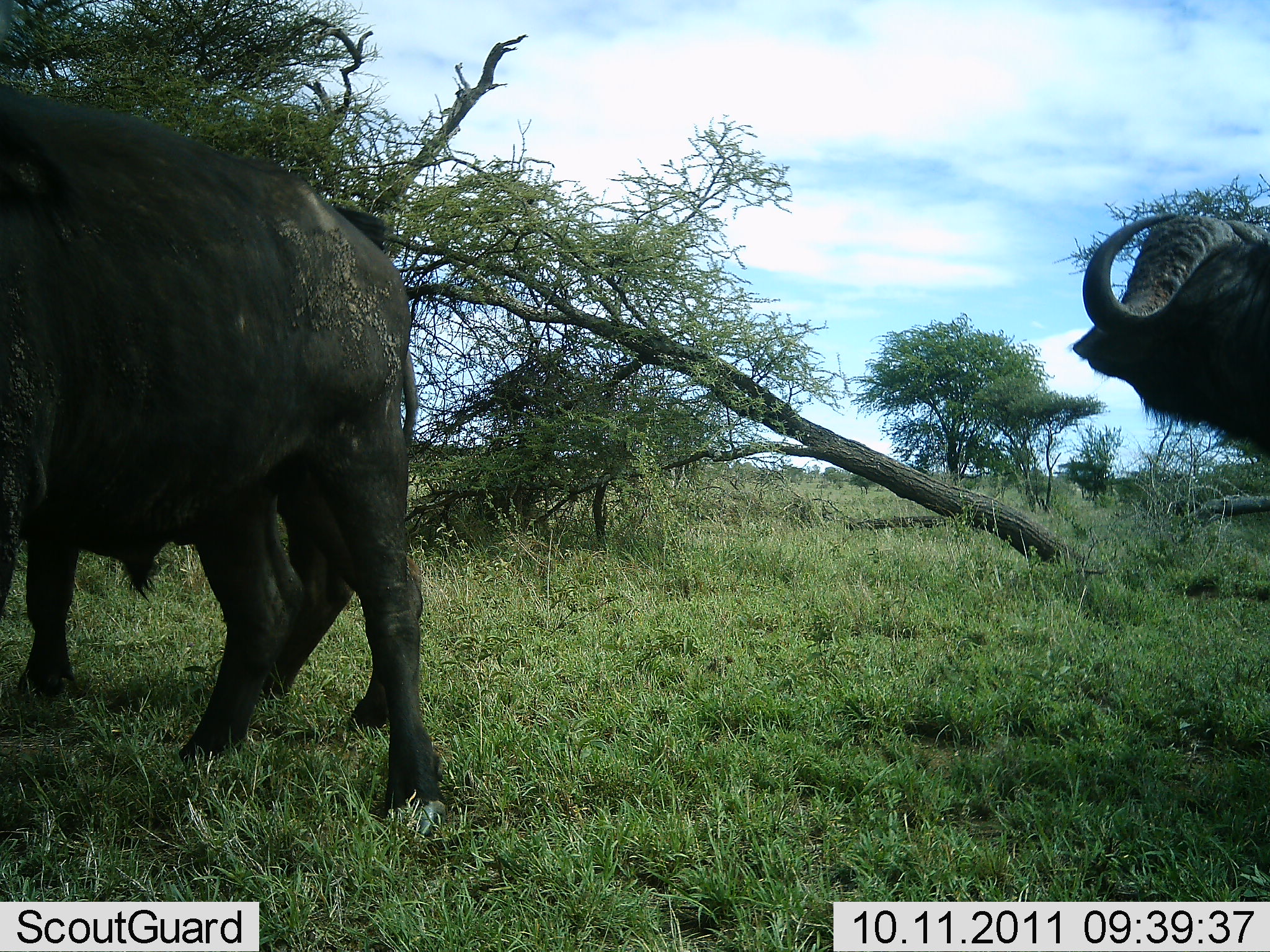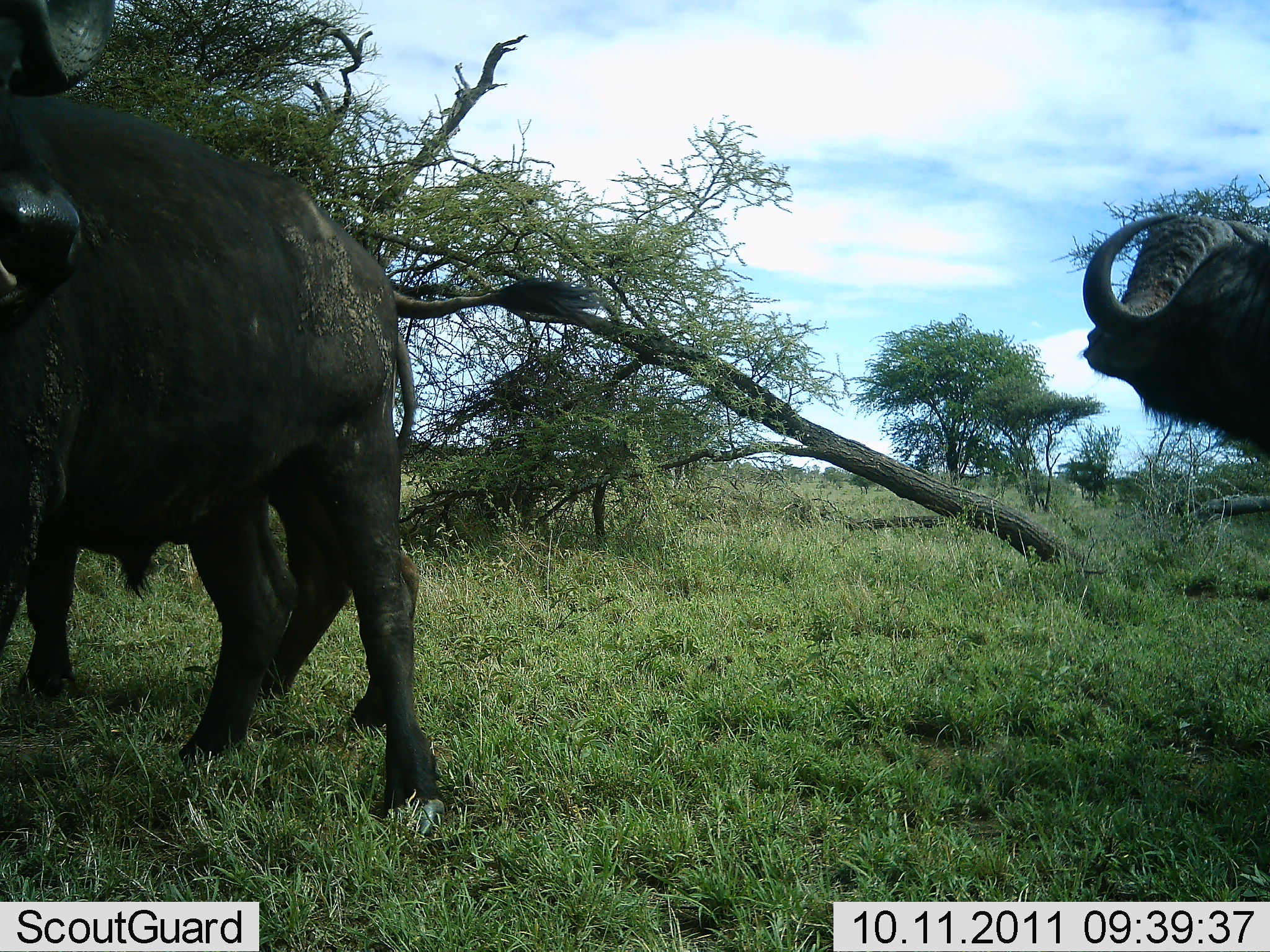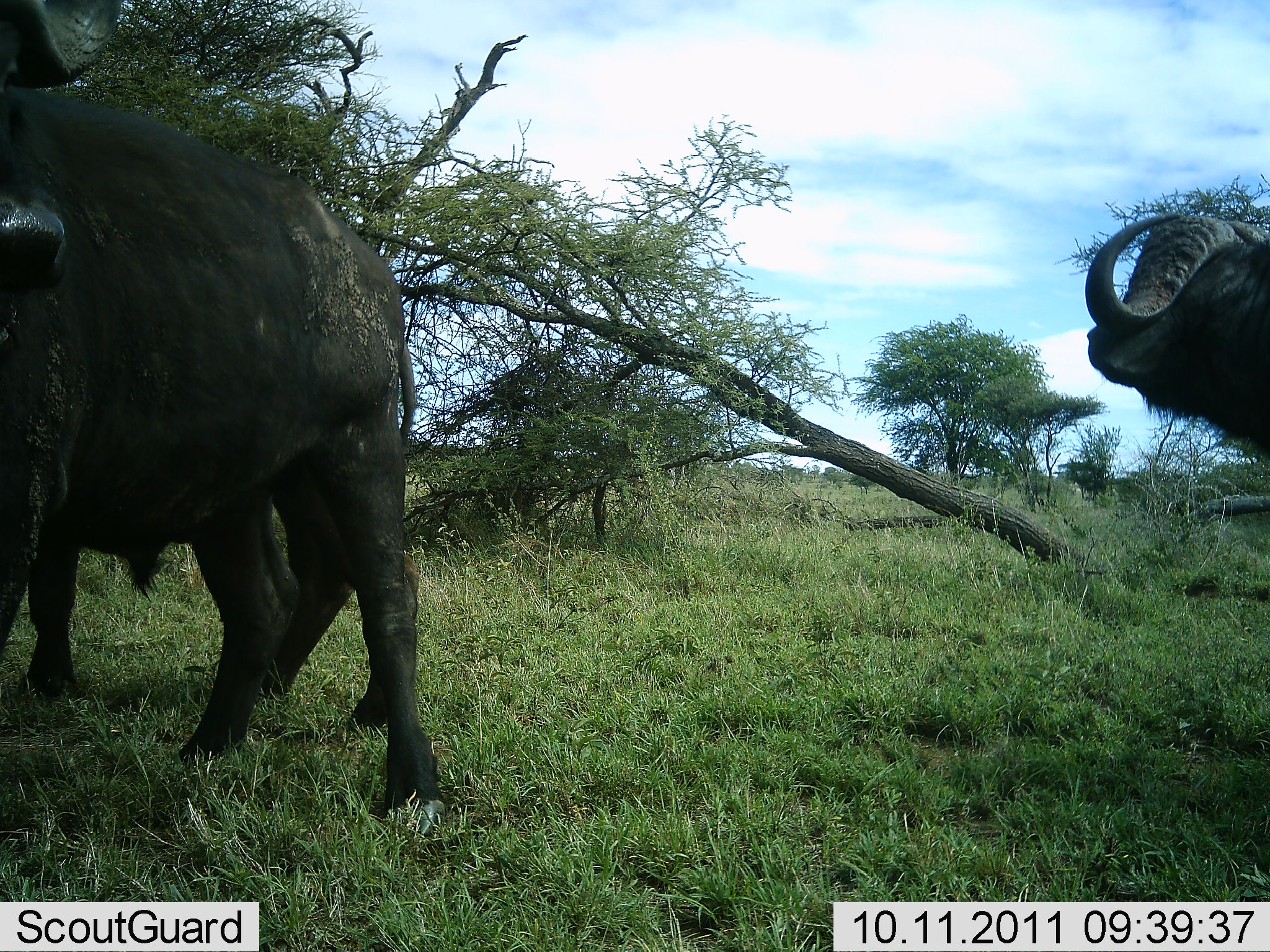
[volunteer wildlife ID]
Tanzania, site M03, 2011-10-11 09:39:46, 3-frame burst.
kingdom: Animalia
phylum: Chordata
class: Mammalia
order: Artiodactyla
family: Bovidae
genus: Syncerus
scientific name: Syncerus caffer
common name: cape buffalo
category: buffalo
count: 3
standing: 93%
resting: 0%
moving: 7%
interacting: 7%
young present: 0%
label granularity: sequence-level